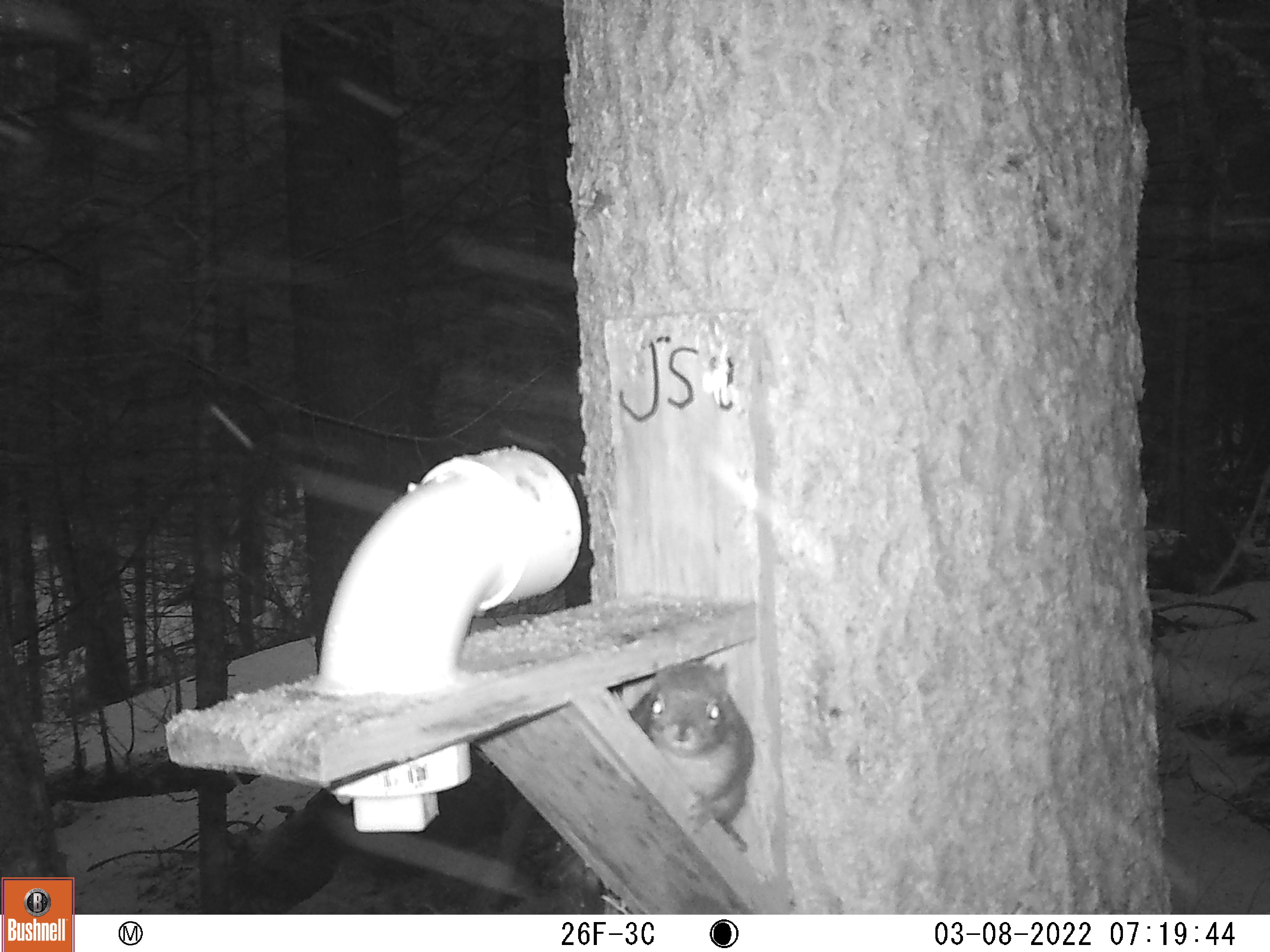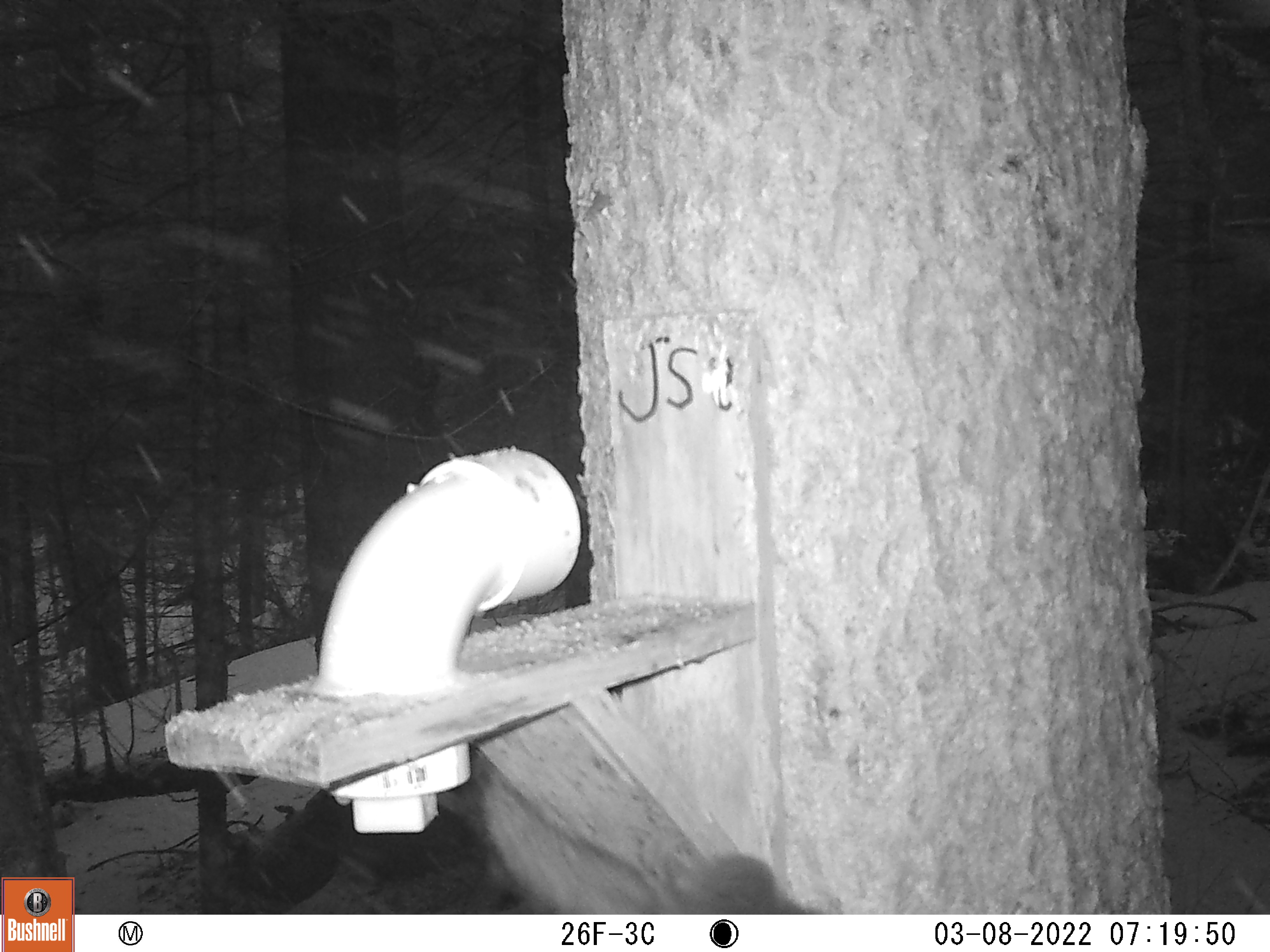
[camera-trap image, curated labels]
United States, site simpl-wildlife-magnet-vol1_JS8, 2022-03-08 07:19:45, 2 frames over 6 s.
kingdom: Animalia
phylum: Chordata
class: Mammalia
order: Rodentia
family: Sciuridae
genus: Tamiasciurus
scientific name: Tamiasciurus hudsonicus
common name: red squirrel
Red squirrel (Tamiasciurus hudsonicus).